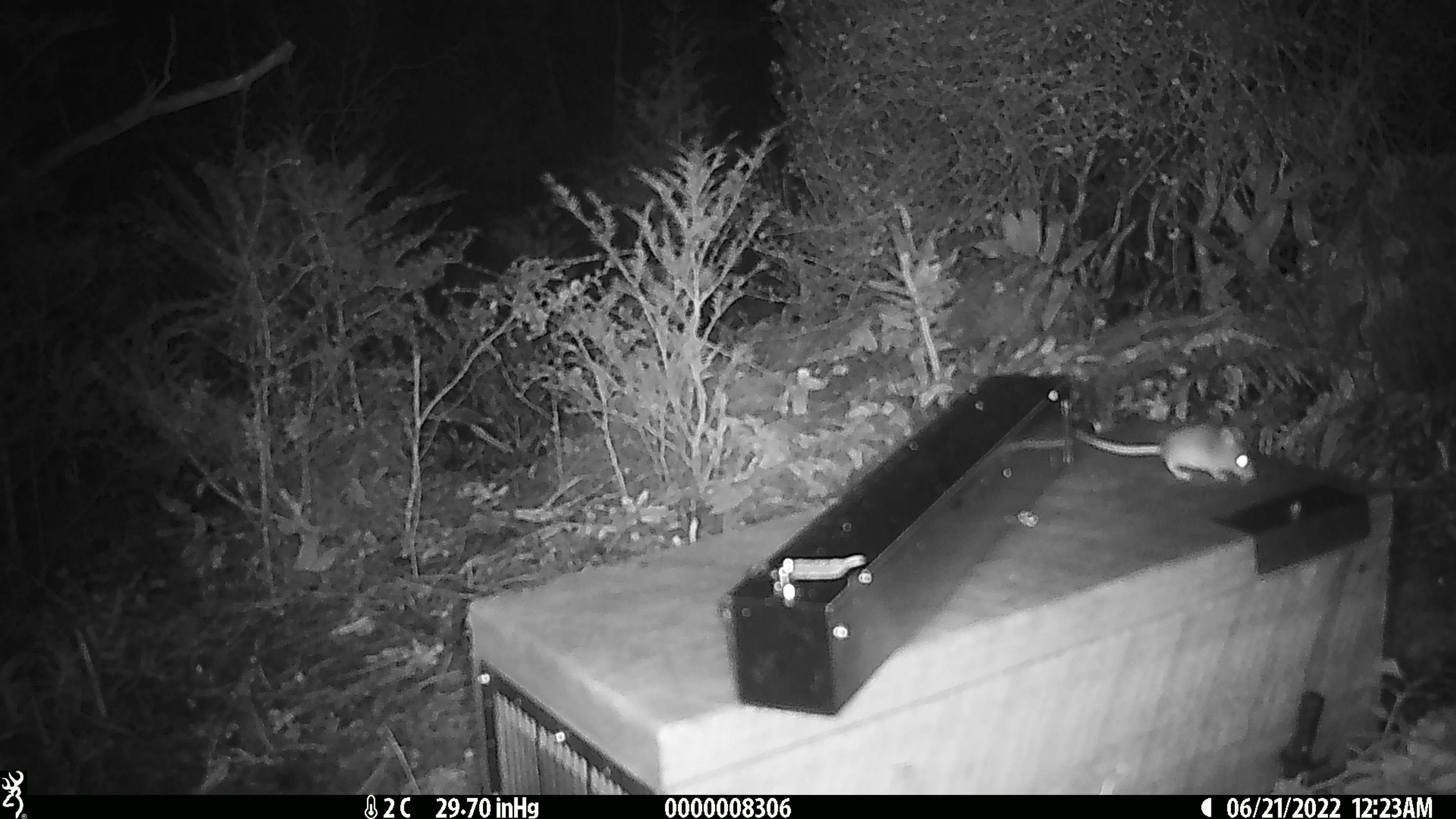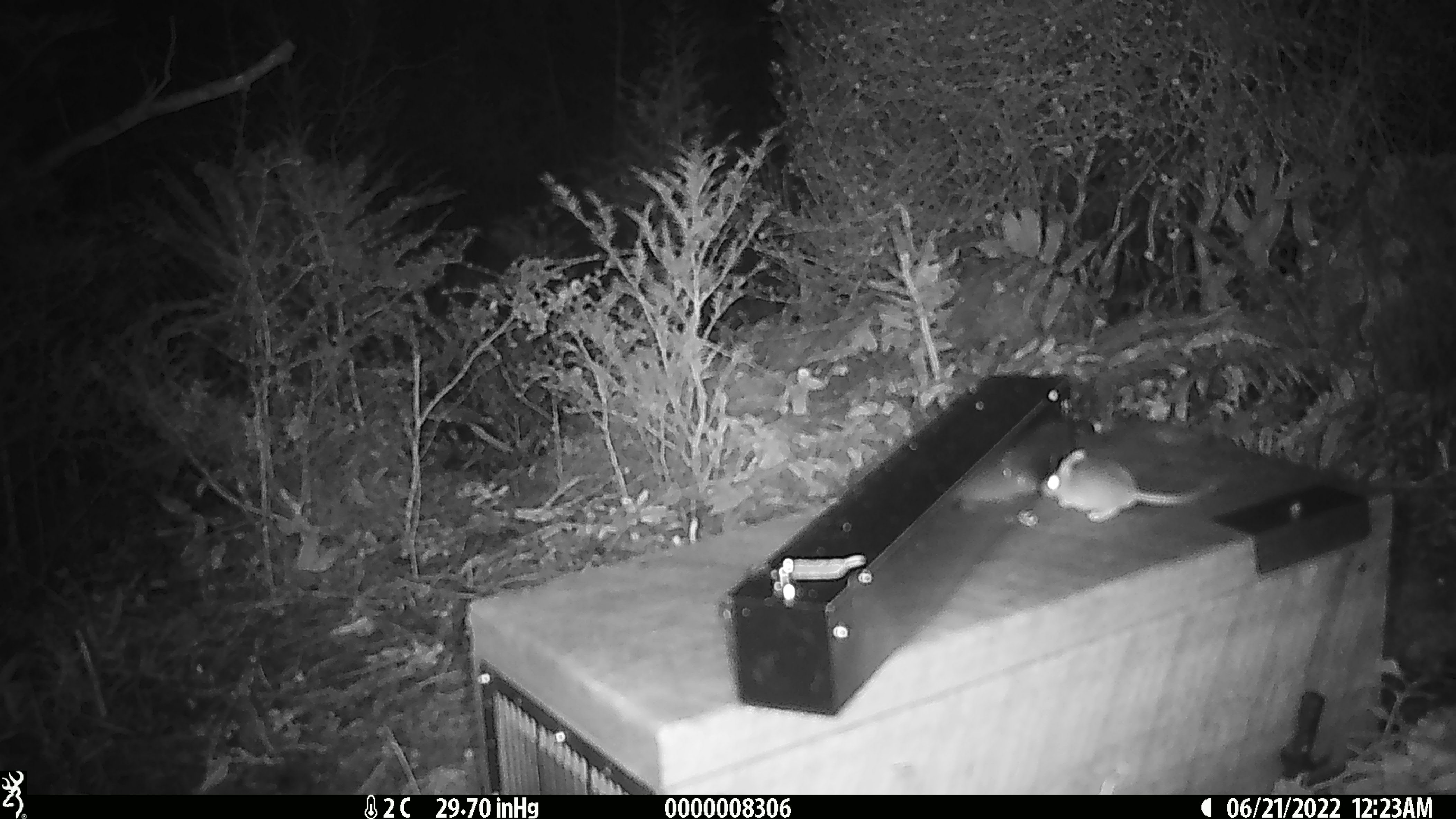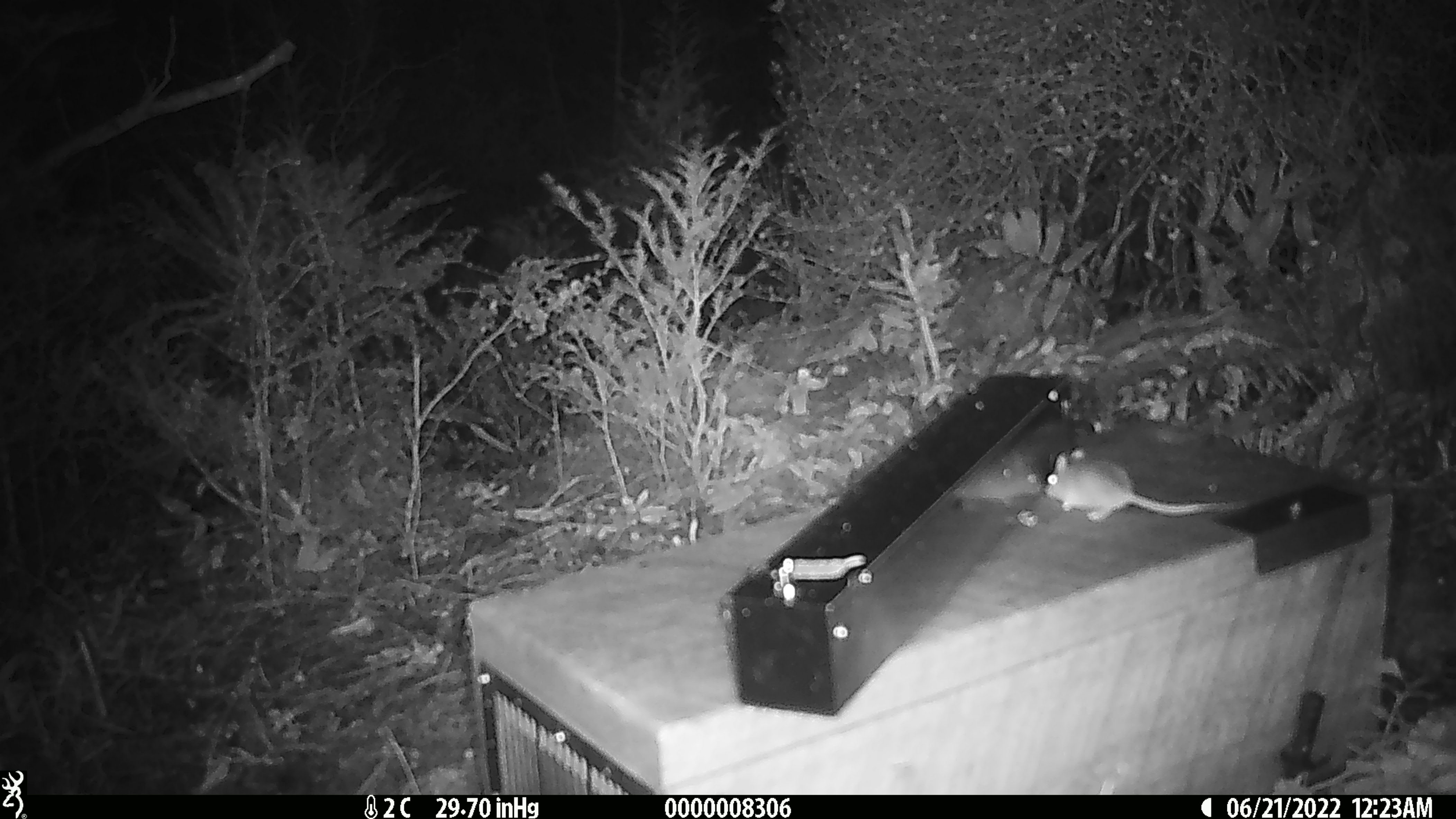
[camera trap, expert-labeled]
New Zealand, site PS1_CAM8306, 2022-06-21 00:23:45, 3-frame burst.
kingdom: Animalia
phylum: Chordata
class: Mammalia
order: Rodentia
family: Muridae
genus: Mus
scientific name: Mus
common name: mouse